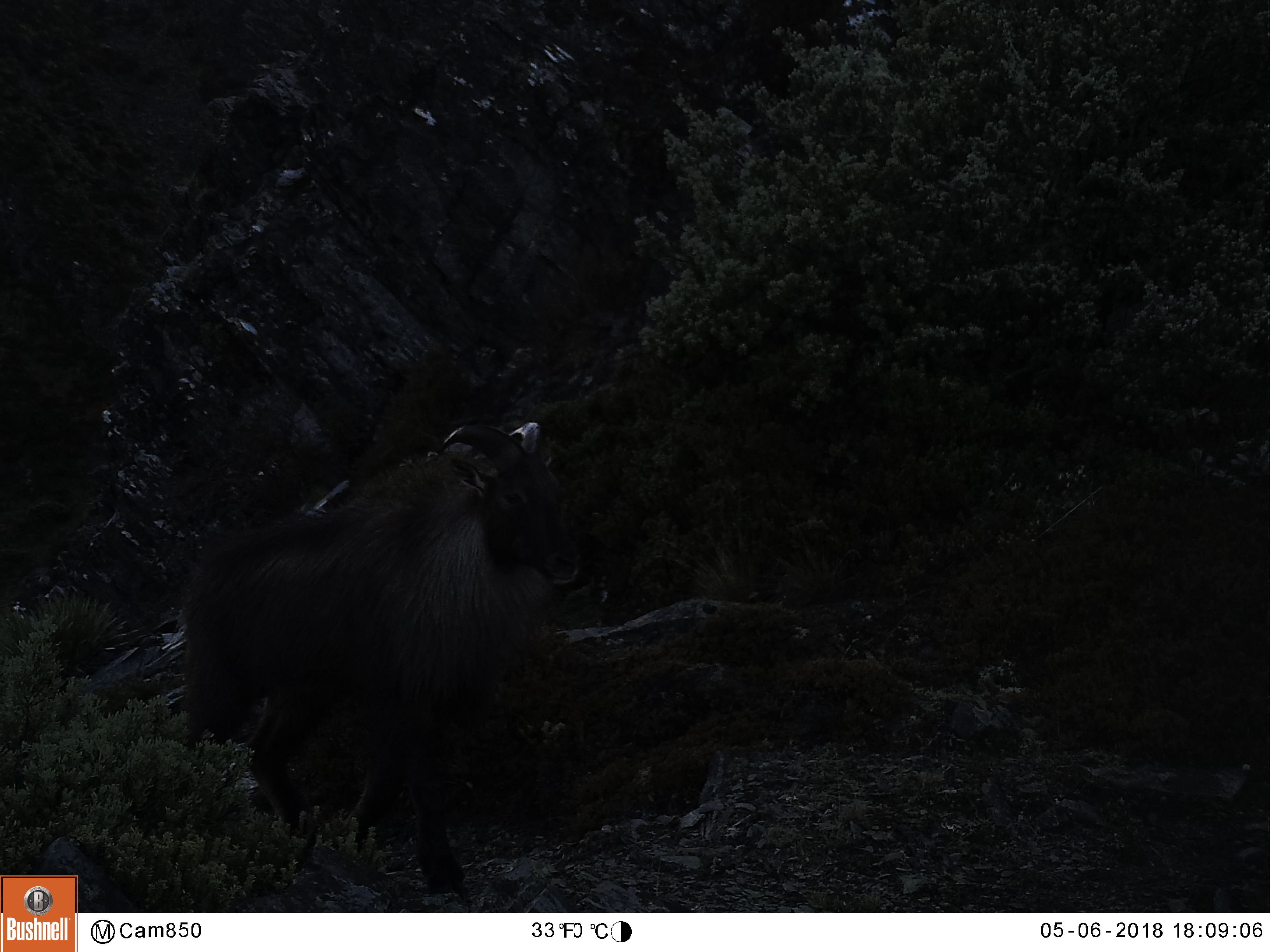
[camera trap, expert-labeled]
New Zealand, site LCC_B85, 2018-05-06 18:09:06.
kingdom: Animalia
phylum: Chordata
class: Mammalia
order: Artiodactyla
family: Bovidae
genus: Nilgiritragus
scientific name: Nilgiritragus hylocrius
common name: tahr